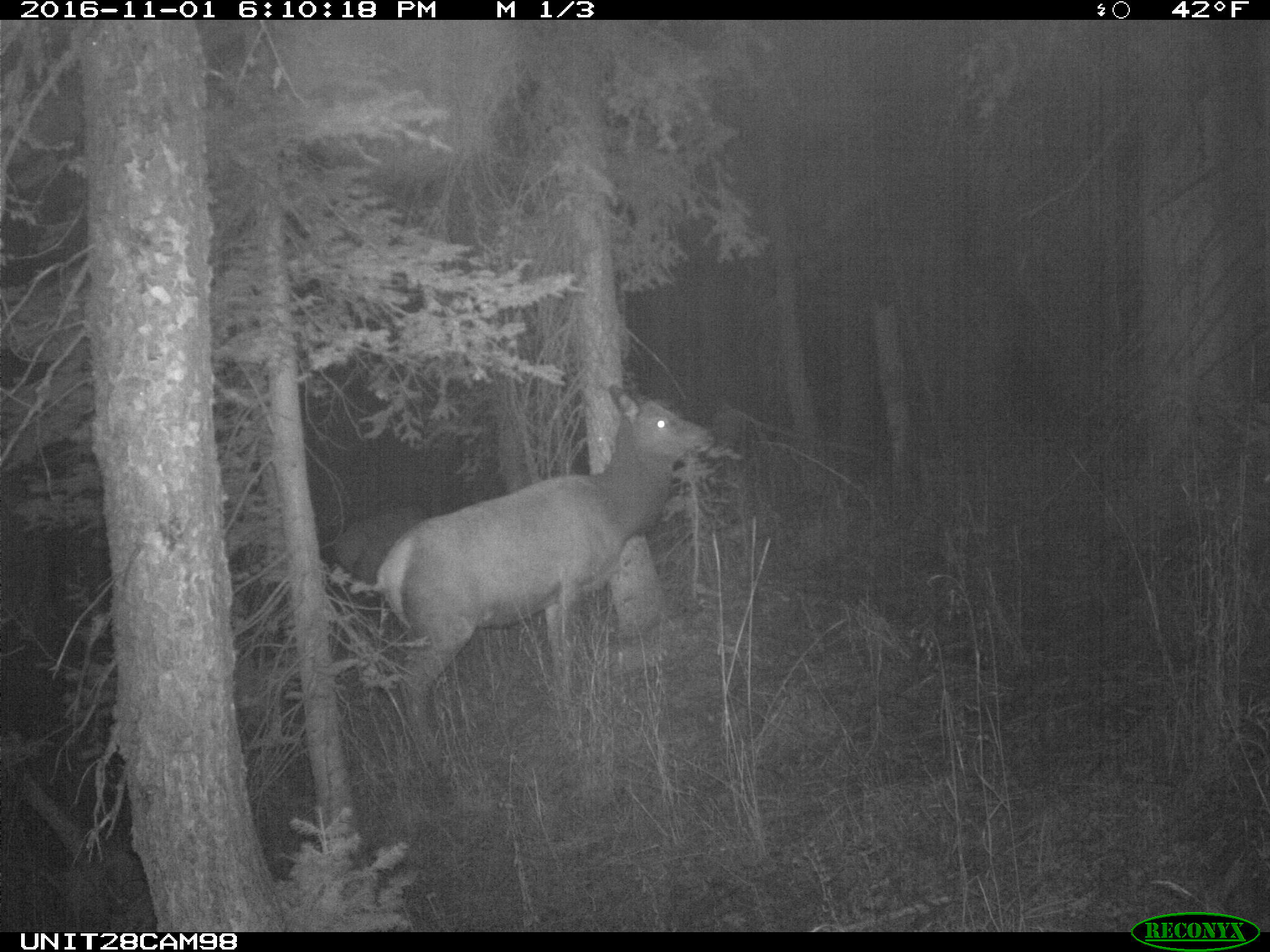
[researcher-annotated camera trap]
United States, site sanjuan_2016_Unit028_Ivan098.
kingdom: Animalia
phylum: Chordata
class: Mammalia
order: Artiodactyla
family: Cervidae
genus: Cervus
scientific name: Cervus elaphus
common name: red deer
Cervus elaphus (red deer).